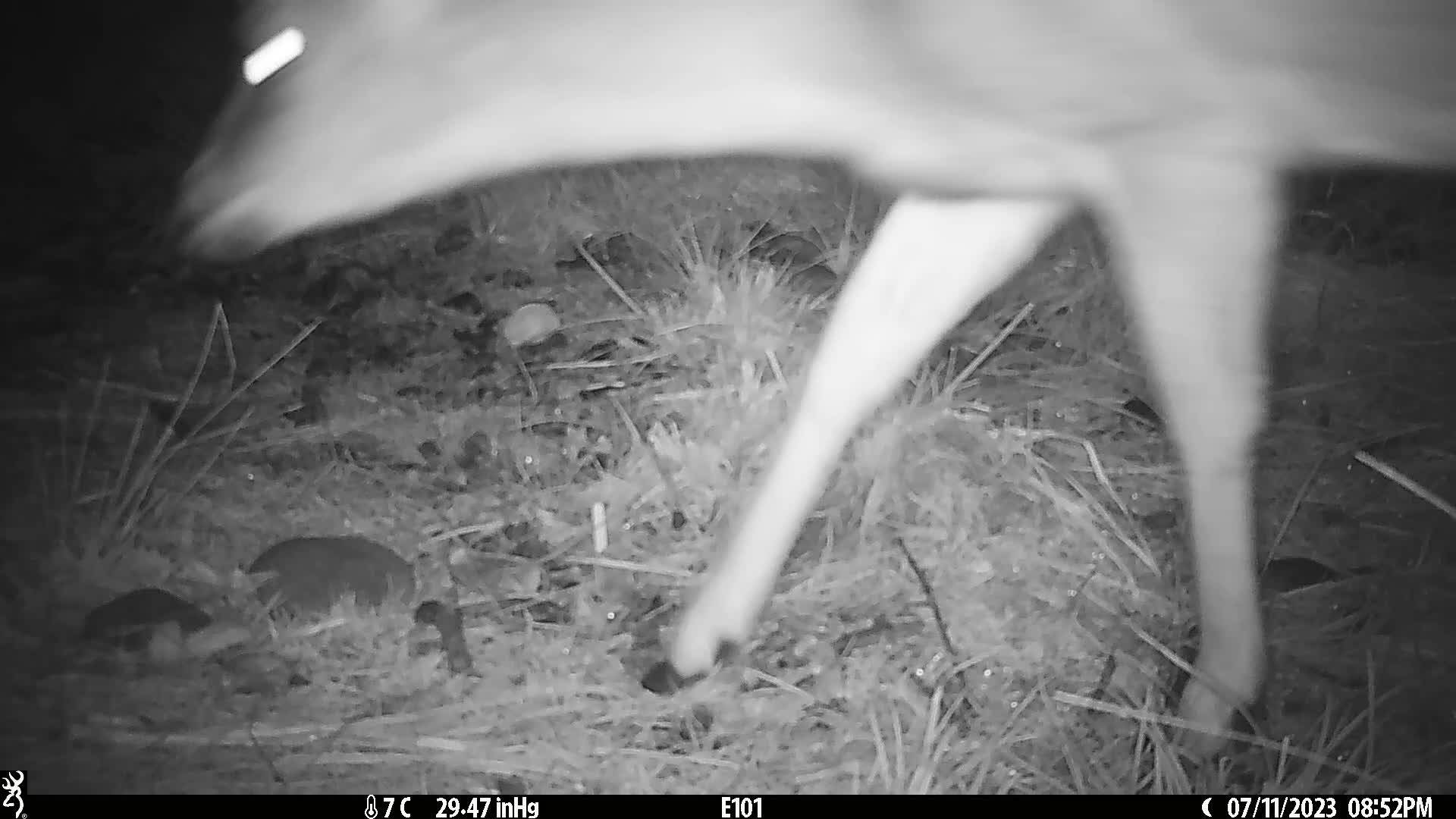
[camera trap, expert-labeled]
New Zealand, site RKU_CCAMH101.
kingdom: Animalia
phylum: Chordata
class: Mammalia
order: Artiodactyla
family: Cervidae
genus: Odocoileus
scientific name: Odocoileus virginianus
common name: white-tailed deer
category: white tailed deer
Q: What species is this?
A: White tailed deer (white-tailed deer) (Odocoileus virginianus).